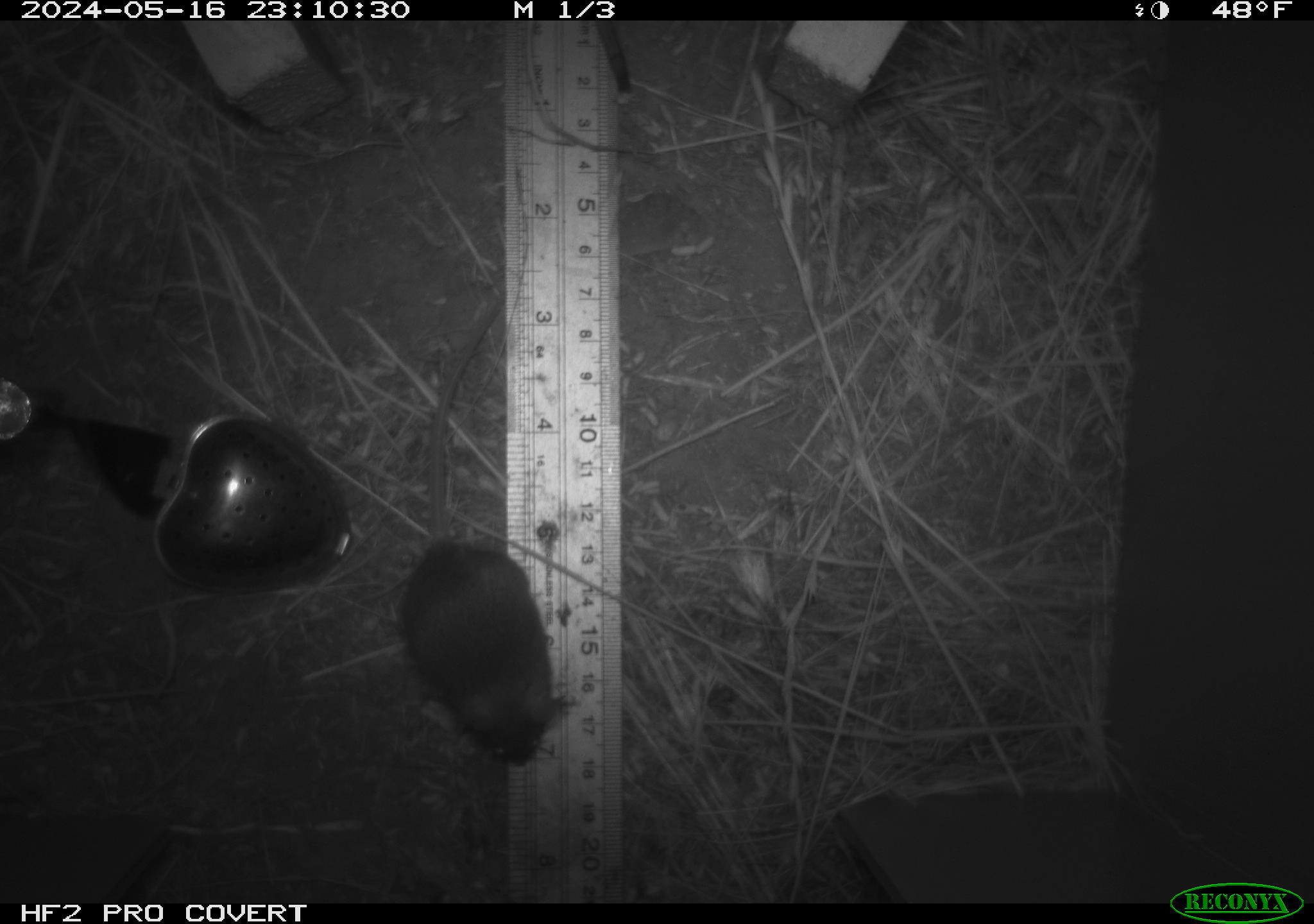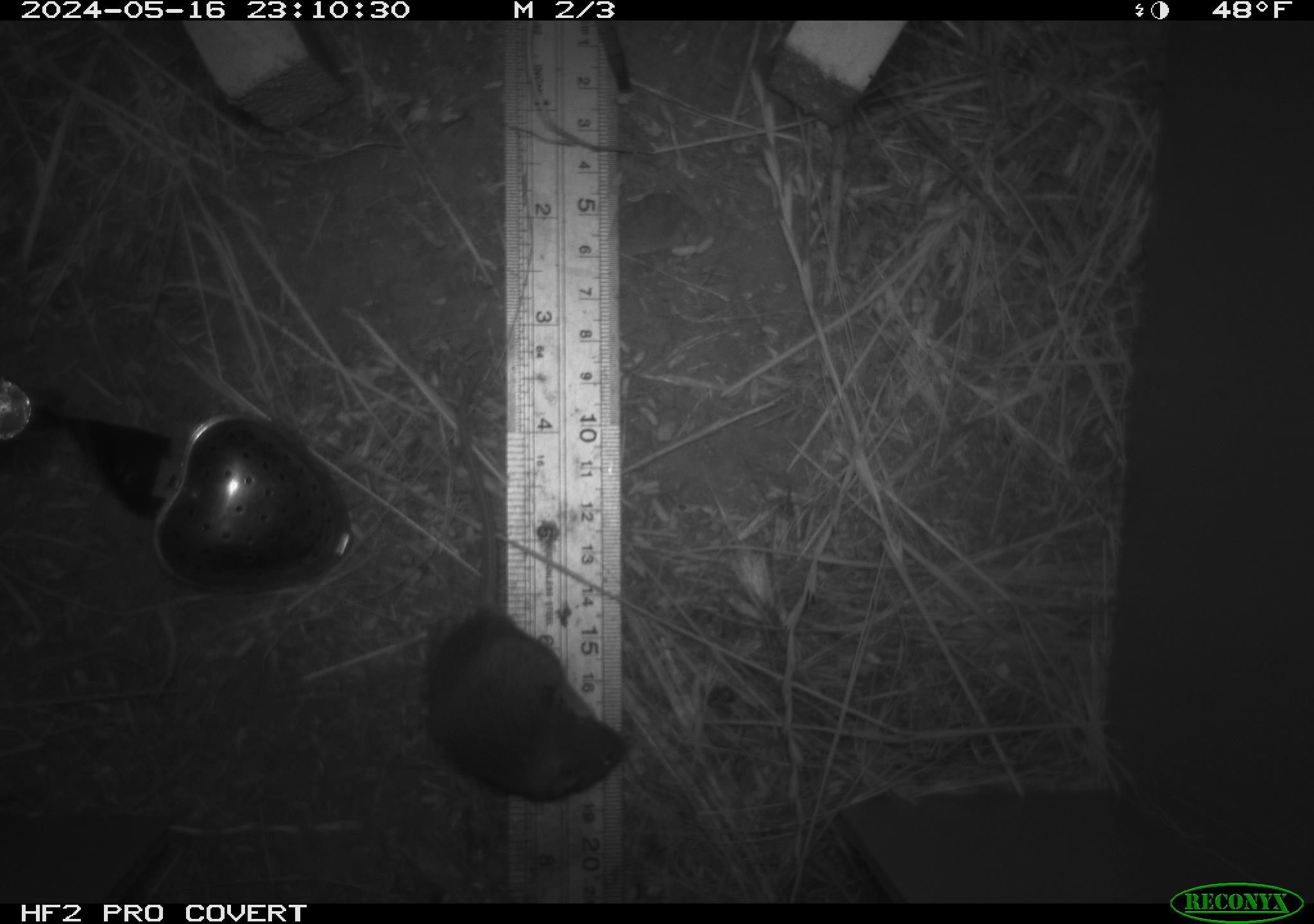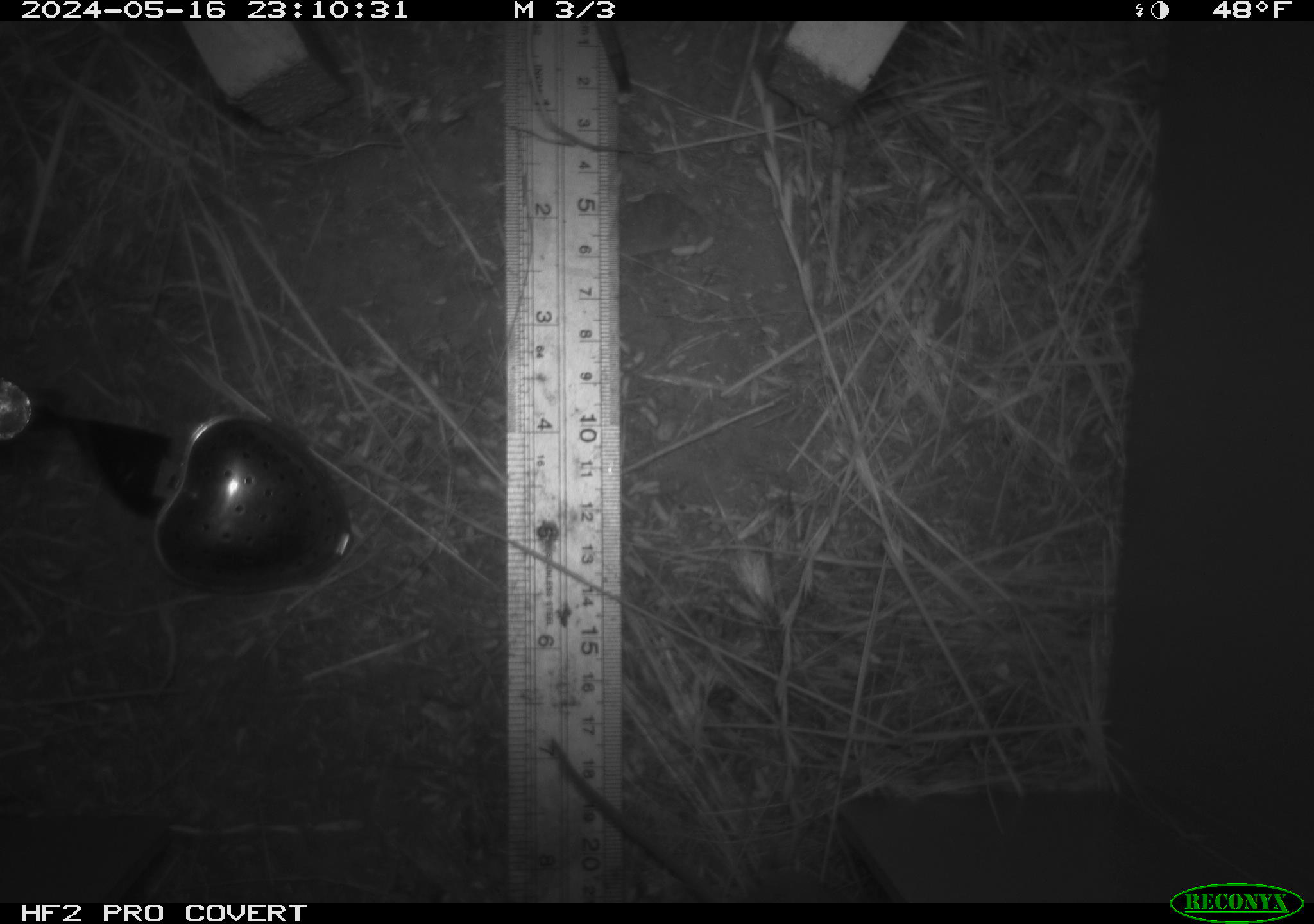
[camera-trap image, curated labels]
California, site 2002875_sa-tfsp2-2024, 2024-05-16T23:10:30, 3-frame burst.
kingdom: Animalia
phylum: Chordata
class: Mammalia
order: Rodentia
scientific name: Rodentia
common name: mouse species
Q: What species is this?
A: Mouse species (Rodentia).